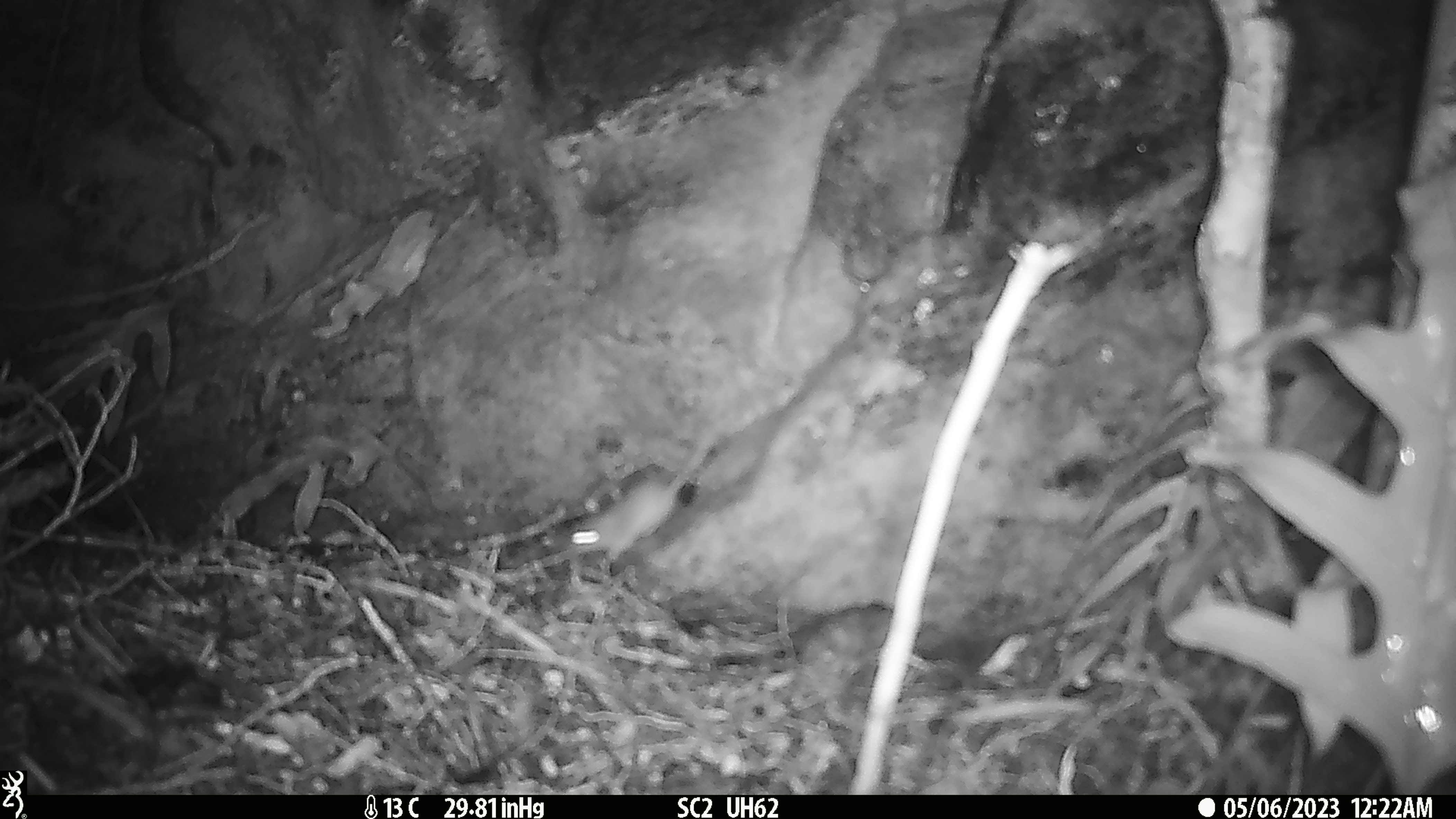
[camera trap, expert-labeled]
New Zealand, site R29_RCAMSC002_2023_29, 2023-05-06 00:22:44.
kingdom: Animalia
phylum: Chordata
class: Mammalia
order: Rodentia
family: Muridae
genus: Mus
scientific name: Mus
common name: mouse